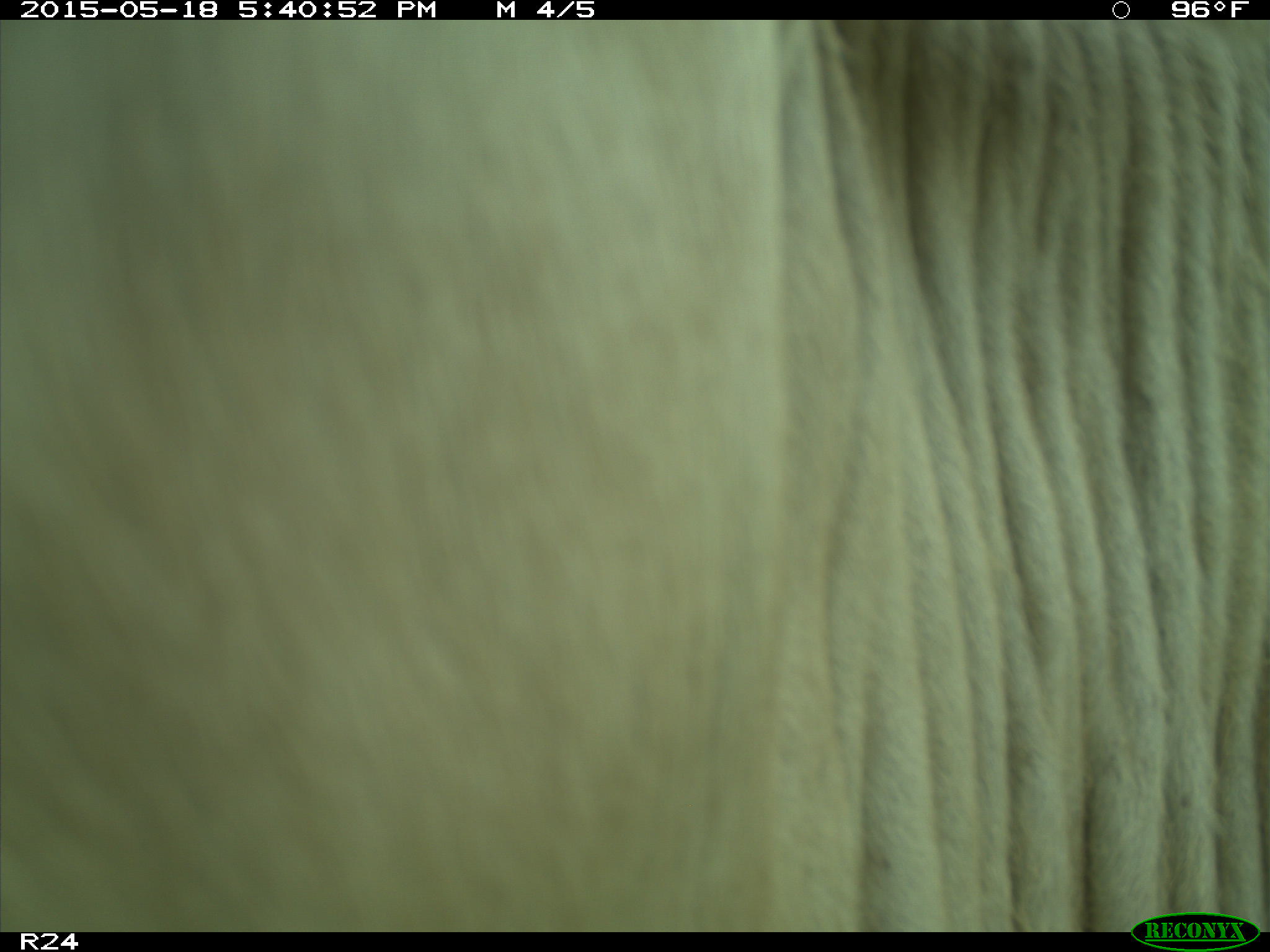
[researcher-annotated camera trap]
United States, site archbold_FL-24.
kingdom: Animalia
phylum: Chordata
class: Mammalia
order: Artiodactyla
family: Bovidae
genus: Bos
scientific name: Bos taurus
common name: domestic cow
Bos taurus (domestic cow).